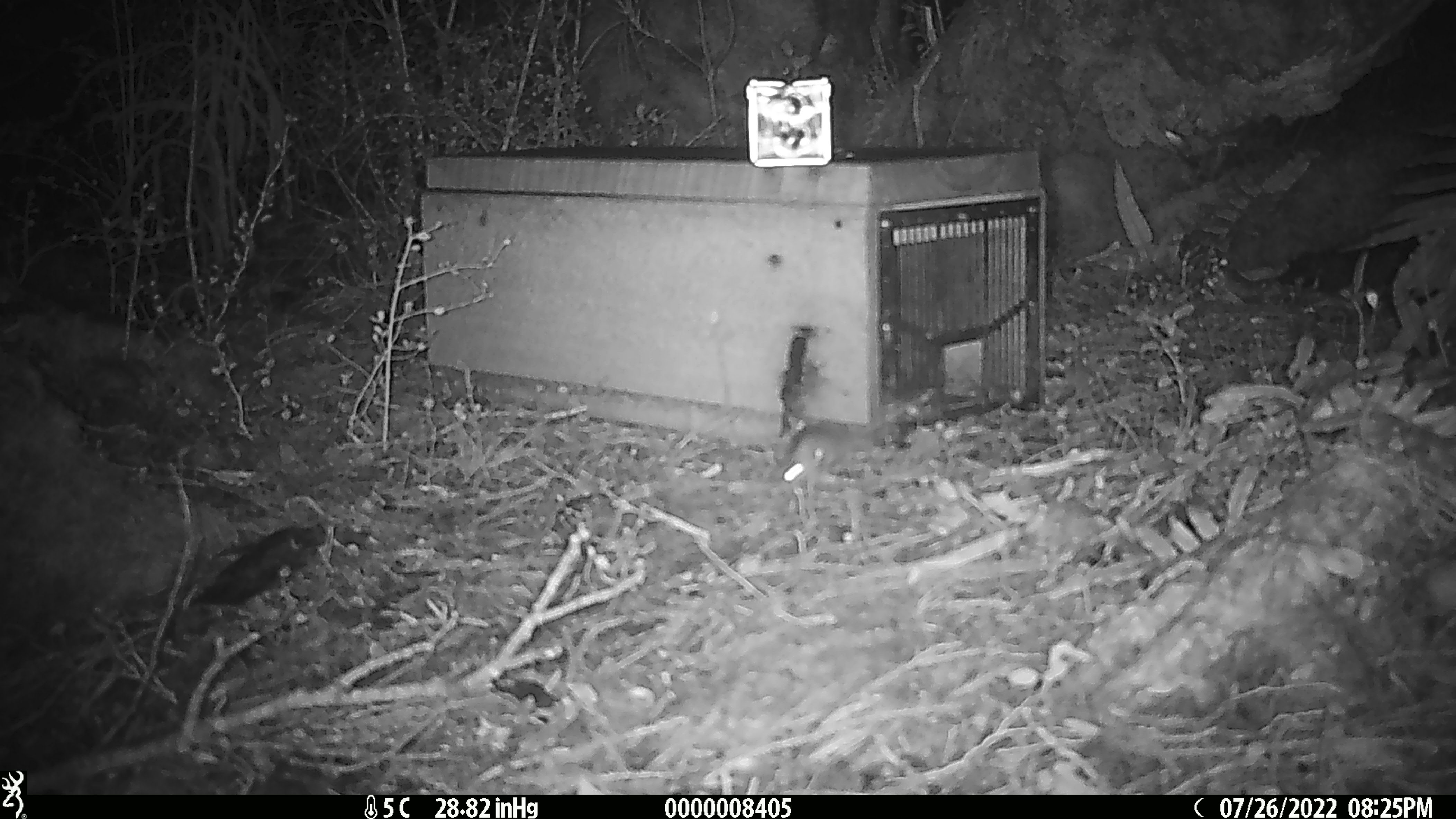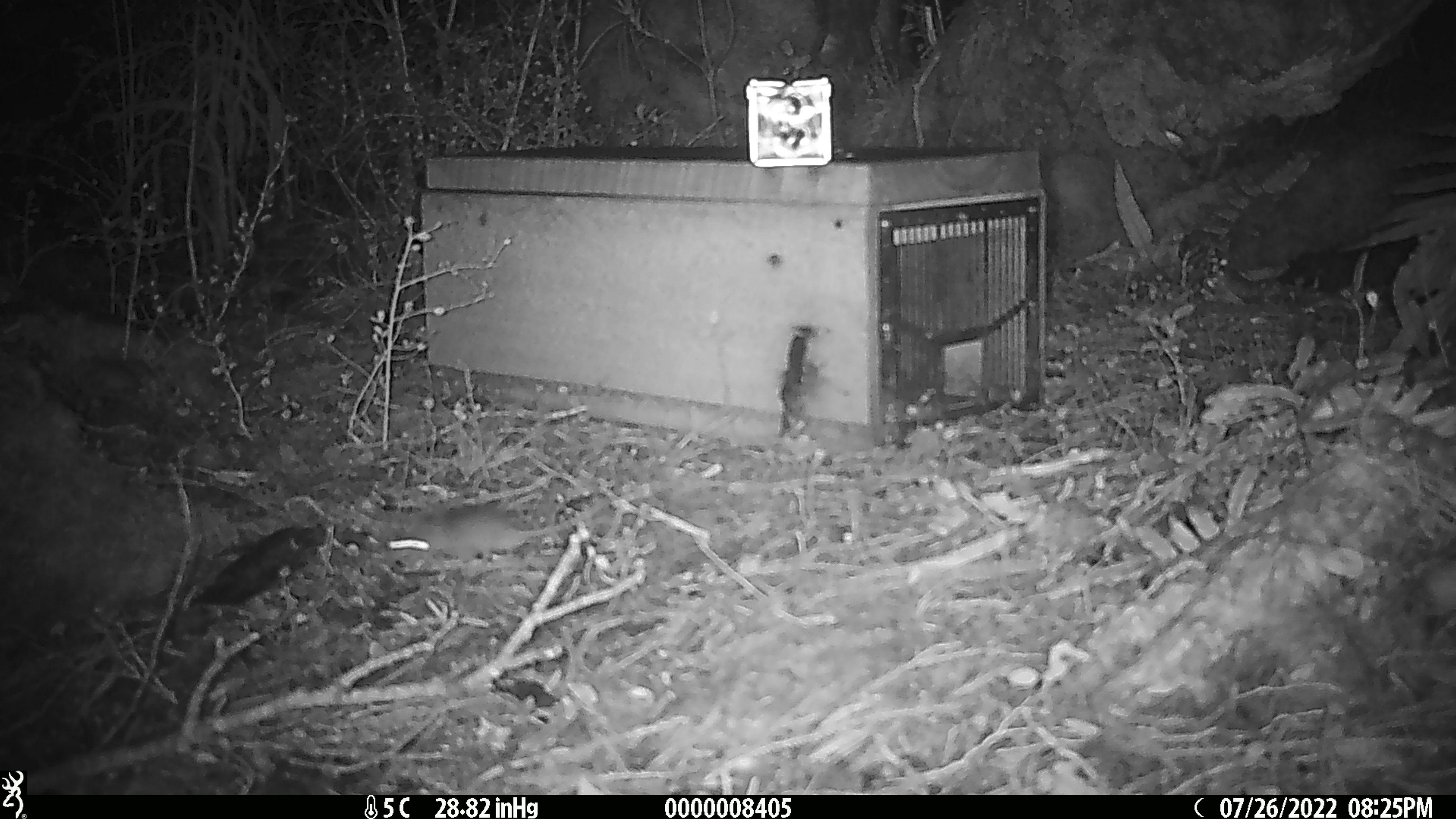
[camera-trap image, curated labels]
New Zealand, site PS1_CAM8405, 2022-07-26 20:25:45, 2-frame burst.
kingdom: Animalia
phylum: Chordata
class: Mammalia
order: Rodentia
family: Muridae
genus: Mus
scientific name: Mus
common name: mouse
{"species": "mouse (Mus)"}